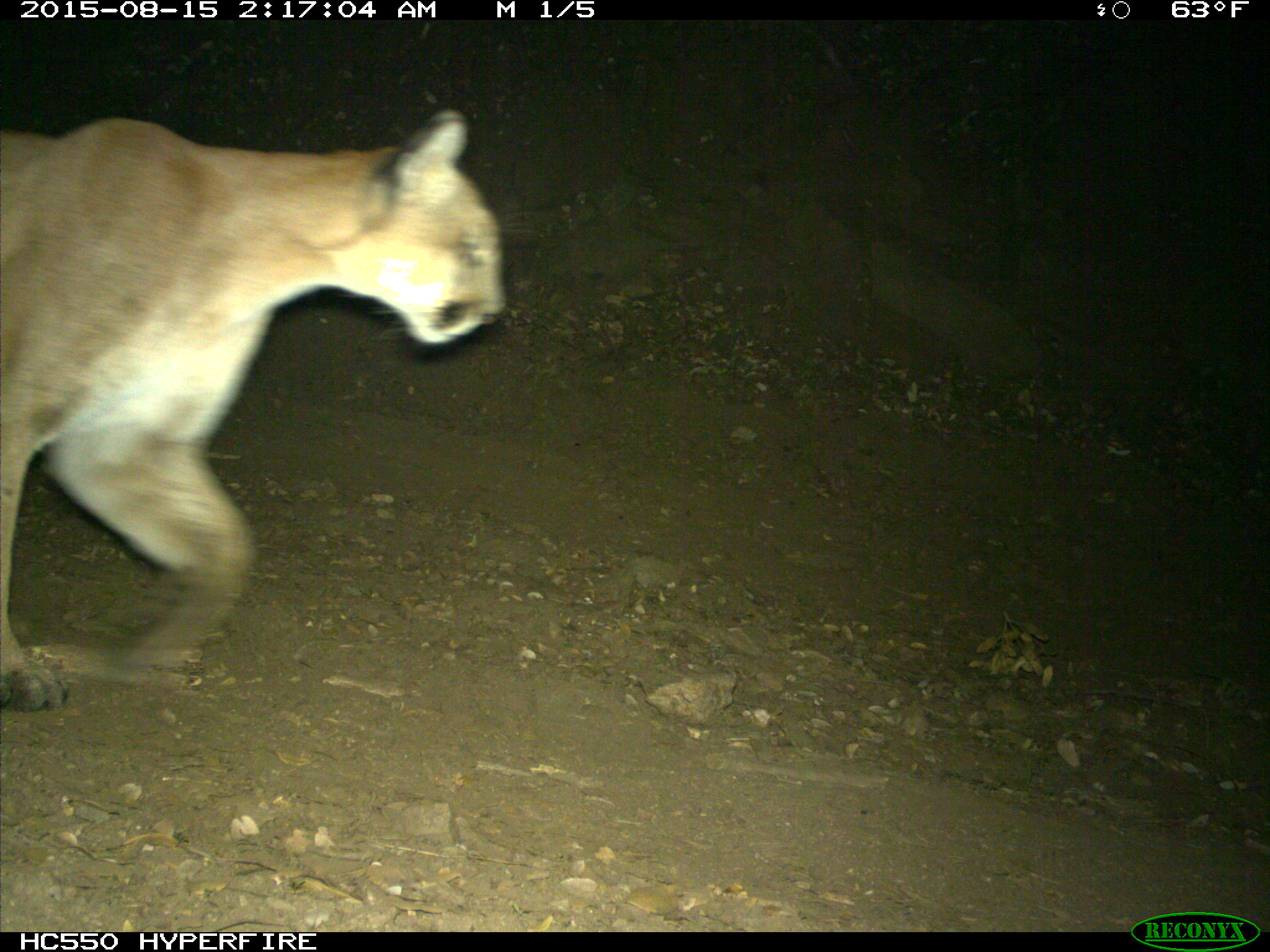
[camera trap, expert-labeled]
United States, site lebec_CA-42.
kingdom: Animalia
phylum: Chordata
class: Mammalia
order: Carnivora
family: Felidae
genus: Puma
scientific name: Puma concolor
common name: mountain lion